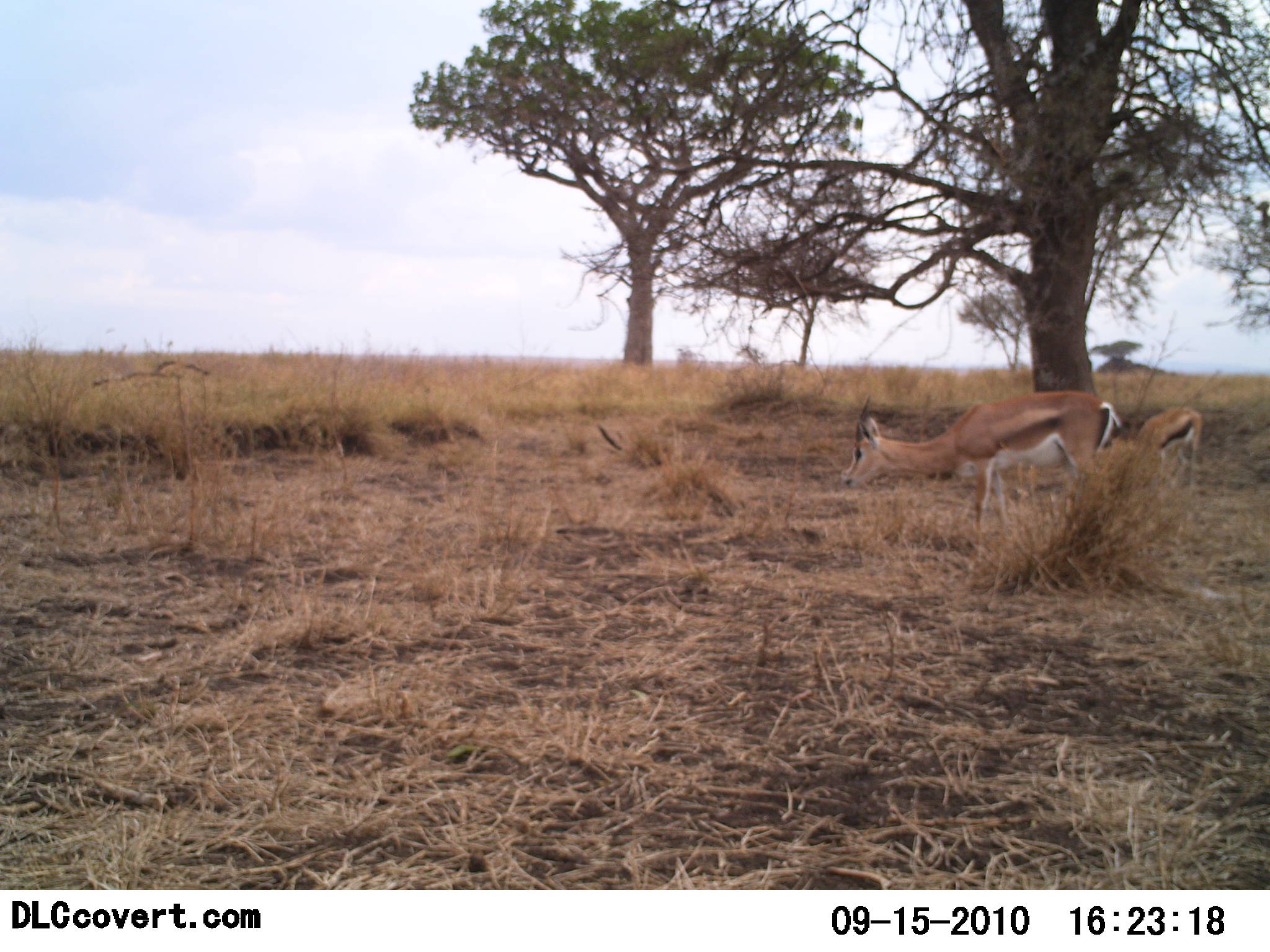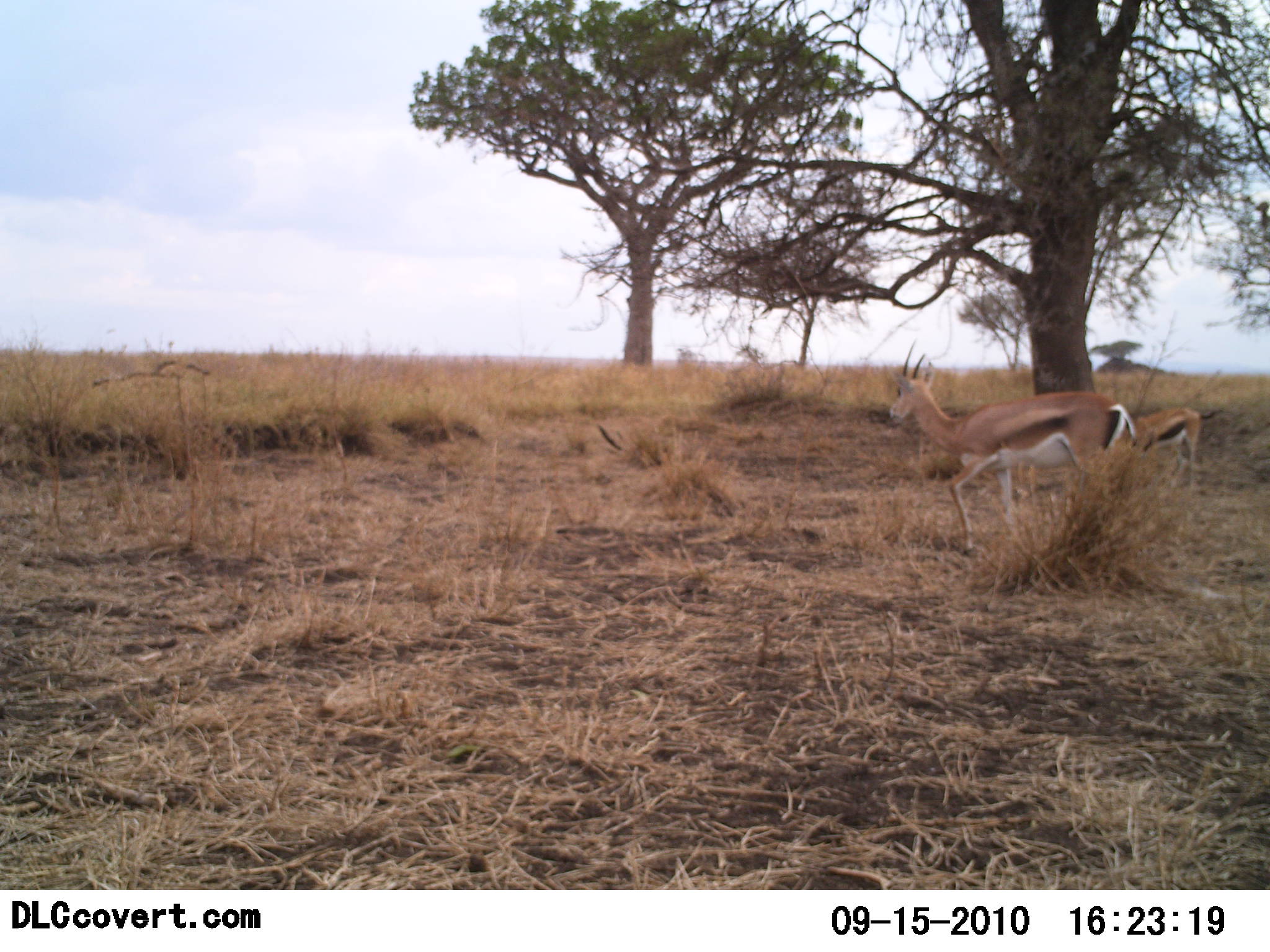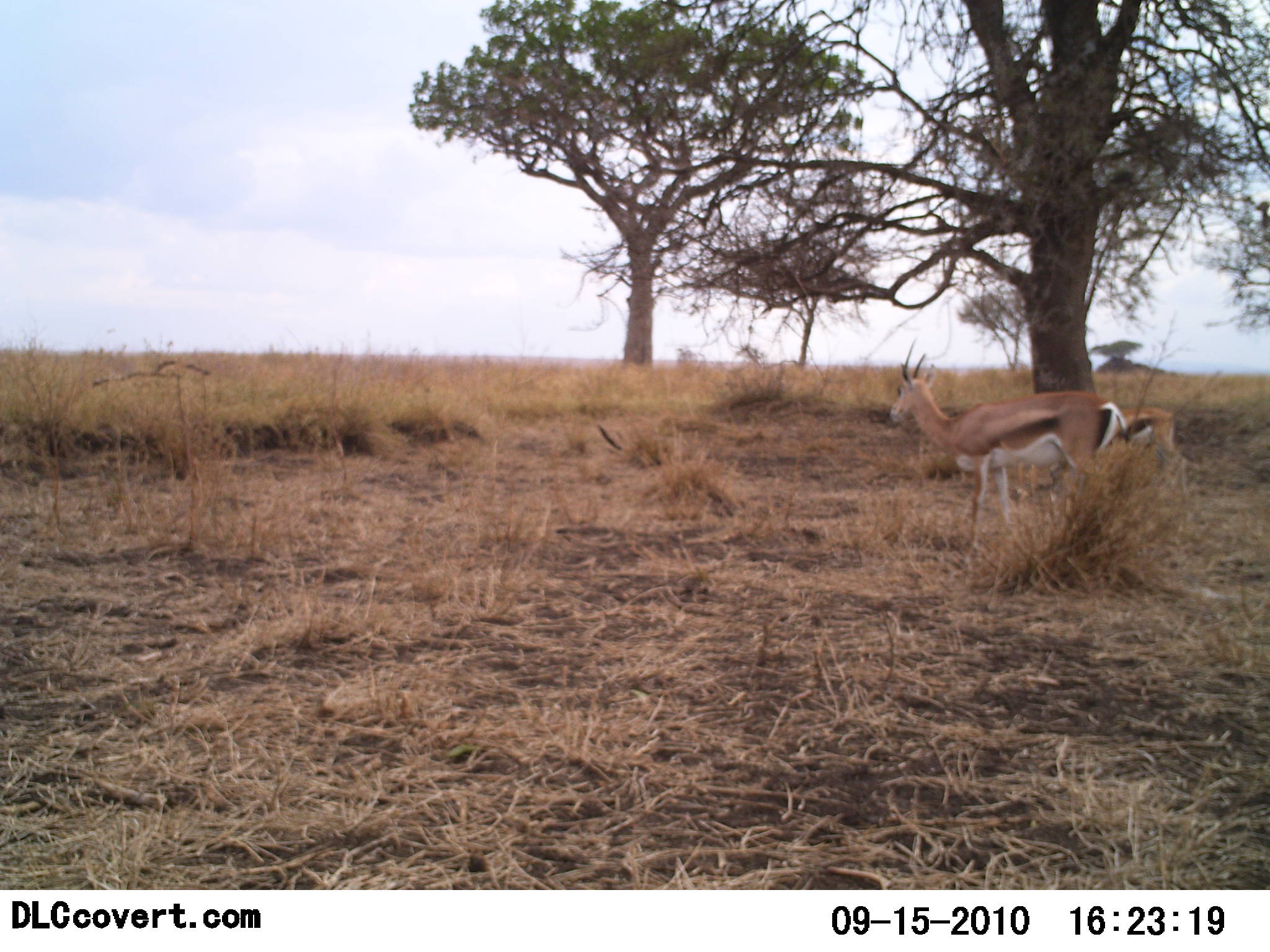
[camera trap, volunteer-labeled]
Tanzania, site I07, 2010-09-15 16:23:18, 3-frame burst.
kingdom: Animalia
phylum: Chordata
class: Mammalia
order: Artiodactyla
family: Bovidae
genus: Eudorcas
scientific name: Eudorcas thomsonii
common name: thomson's gazelle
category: gazellethomsons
Gazellethomsons (thomson's gazelle) (Eudorcas thomsonii), count 2. Behavior (volunteer vote fractions): standing 20%, resting 0%, moving 47%, interacting 0%. Young present (vote fraction): 20%. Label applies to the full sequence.